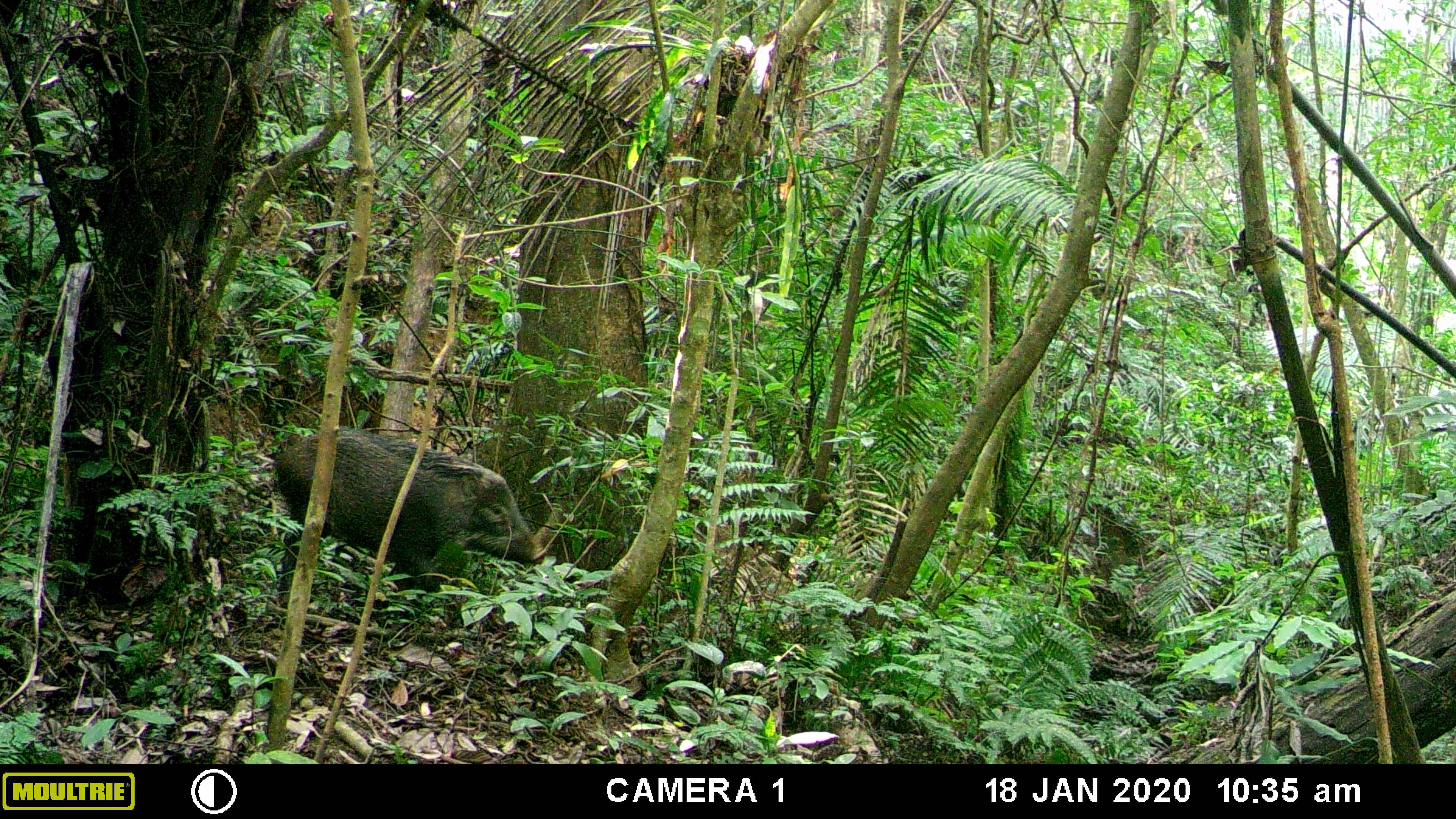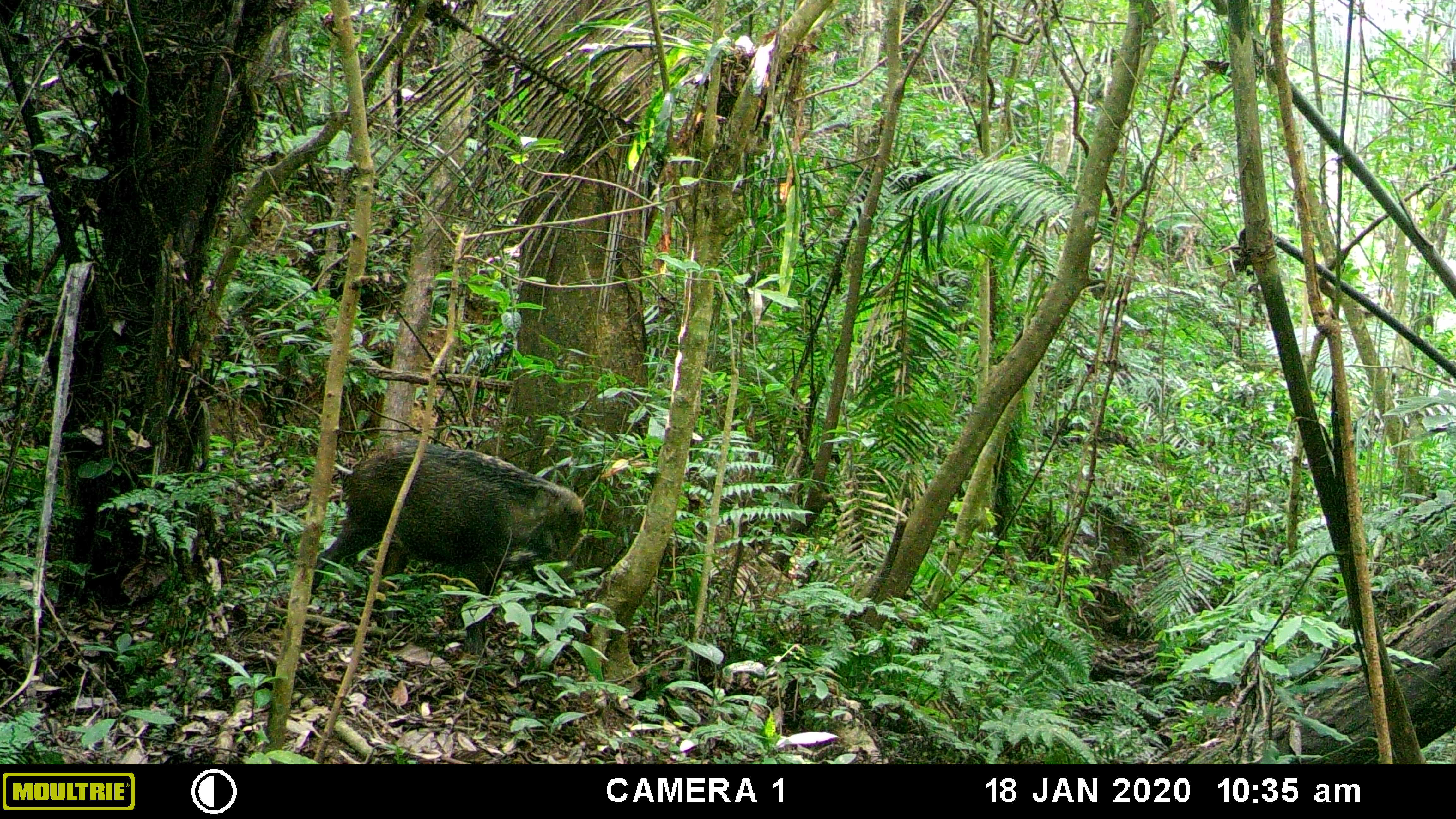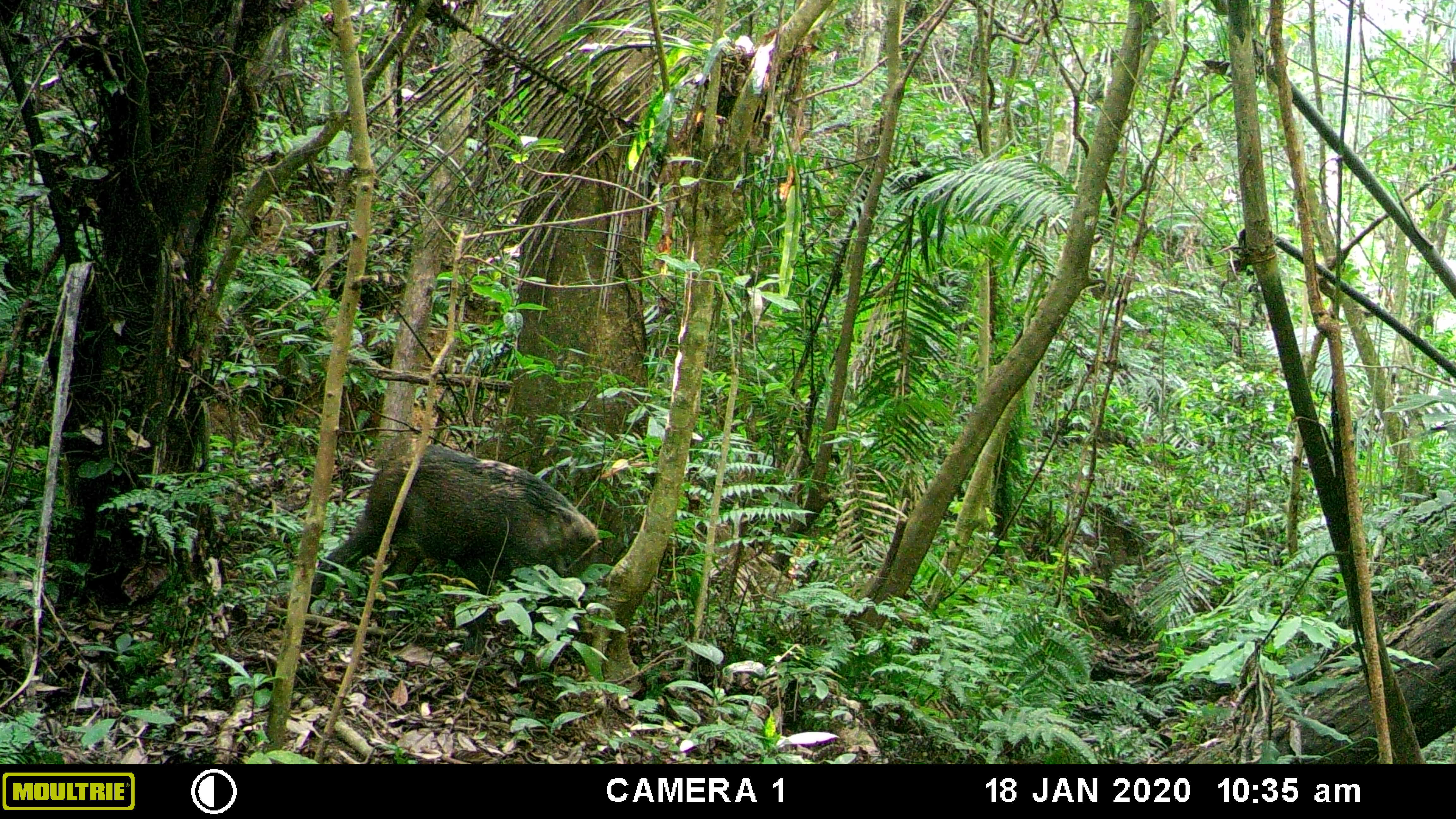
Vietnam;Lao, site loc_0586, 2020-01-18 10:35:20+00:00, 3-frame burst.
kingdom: Animalia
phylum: Chordata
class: Mammalia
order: Artiodactyla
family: Suidae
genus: Sus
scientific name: Sus scrofa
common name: eurasian wild pig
Eurasian wild pig (Sus scrofa). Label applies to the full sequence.